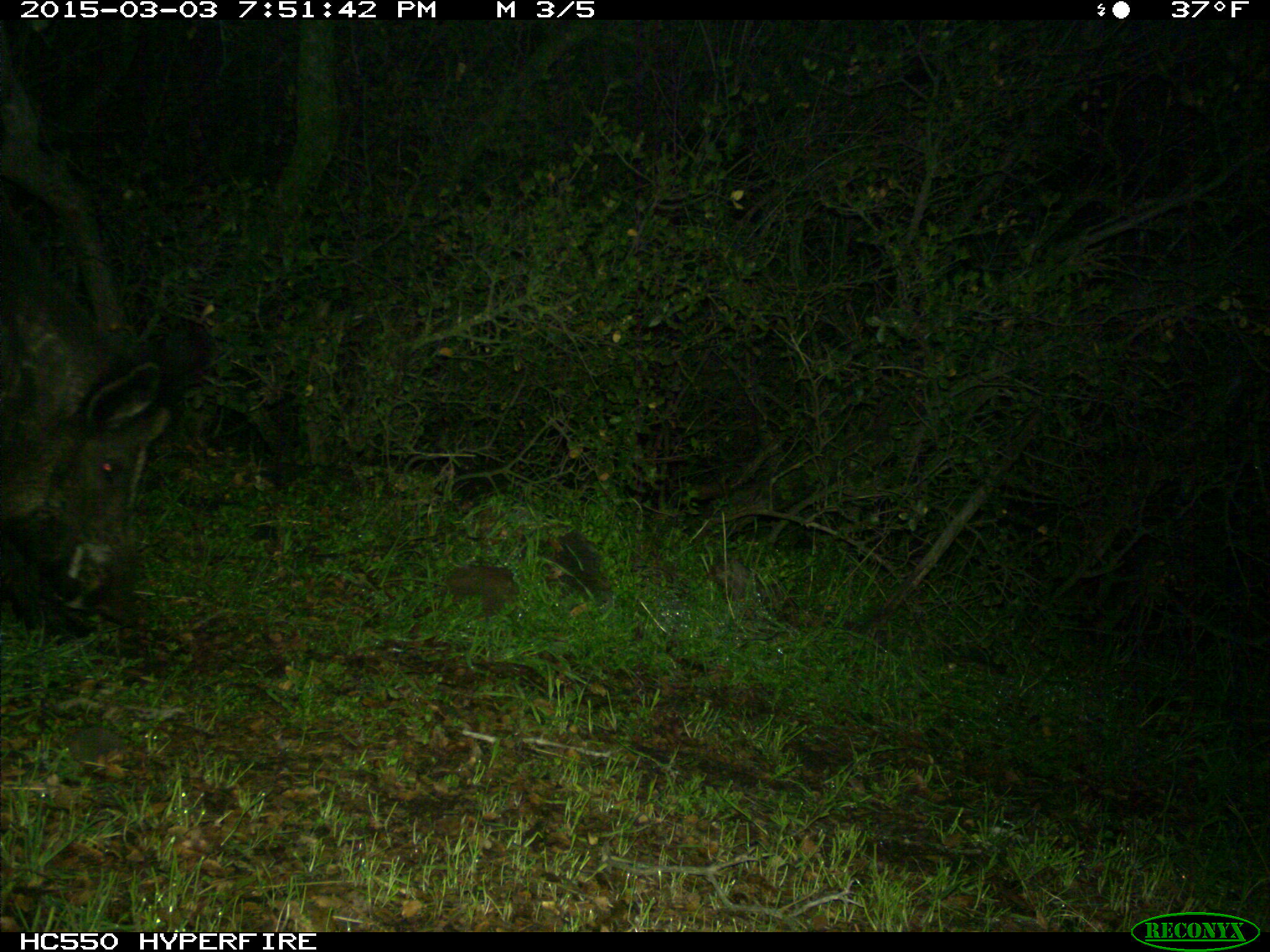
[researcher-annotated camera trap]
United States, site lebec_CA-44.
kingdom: Animalia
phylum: Chordata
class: Mammalia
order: Artiodactyla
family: Suidae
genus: Sus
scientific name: Sus scrofa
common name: wild boar